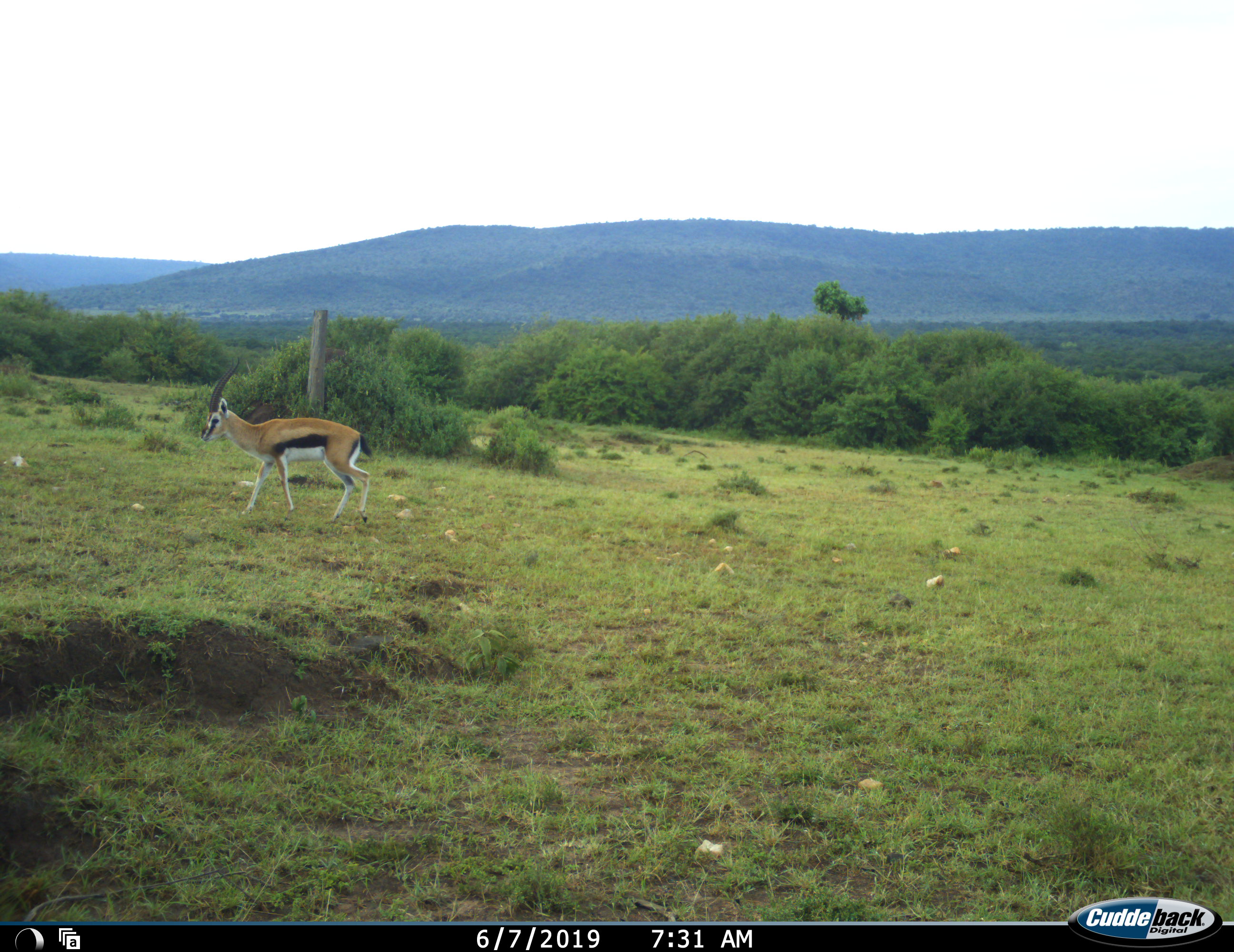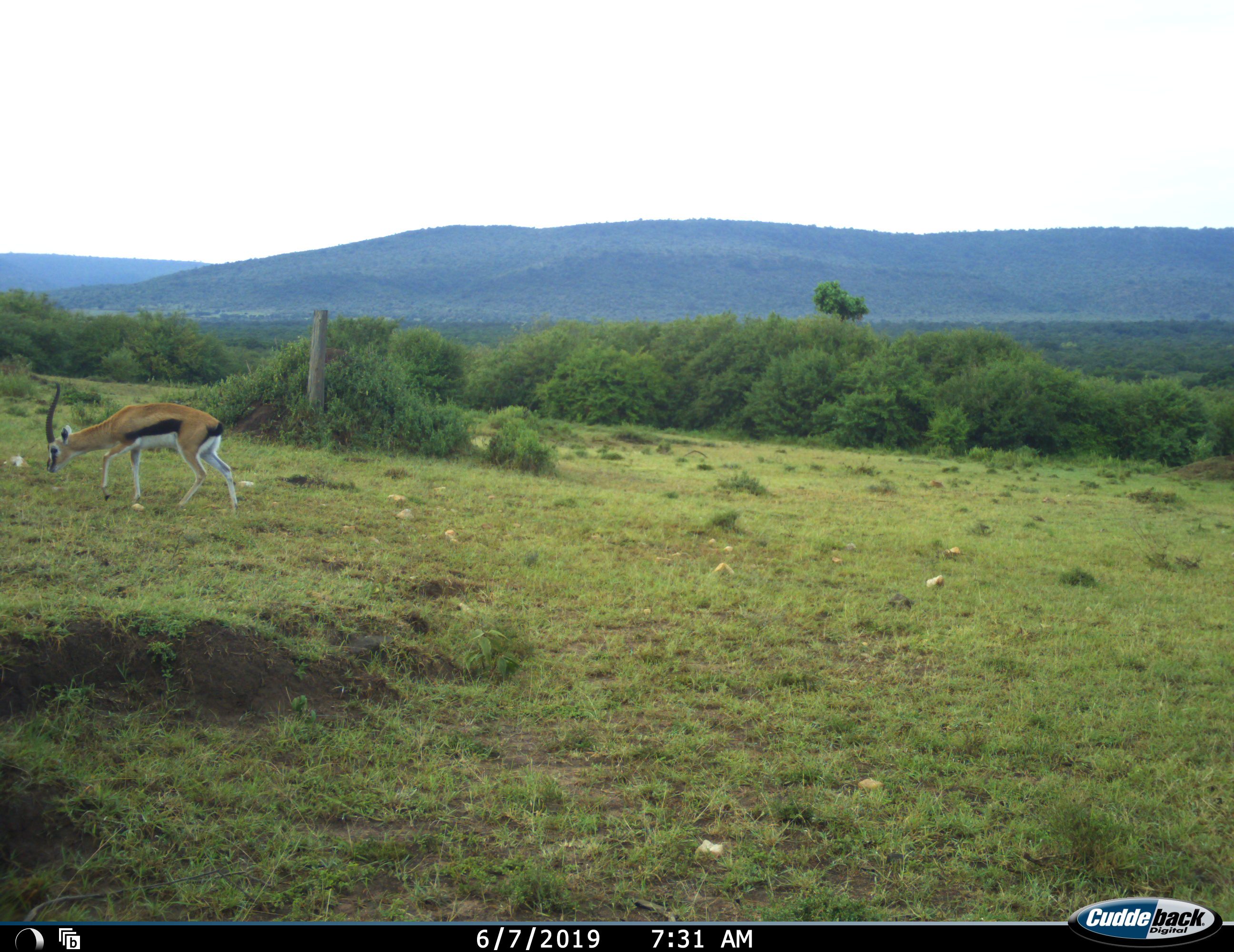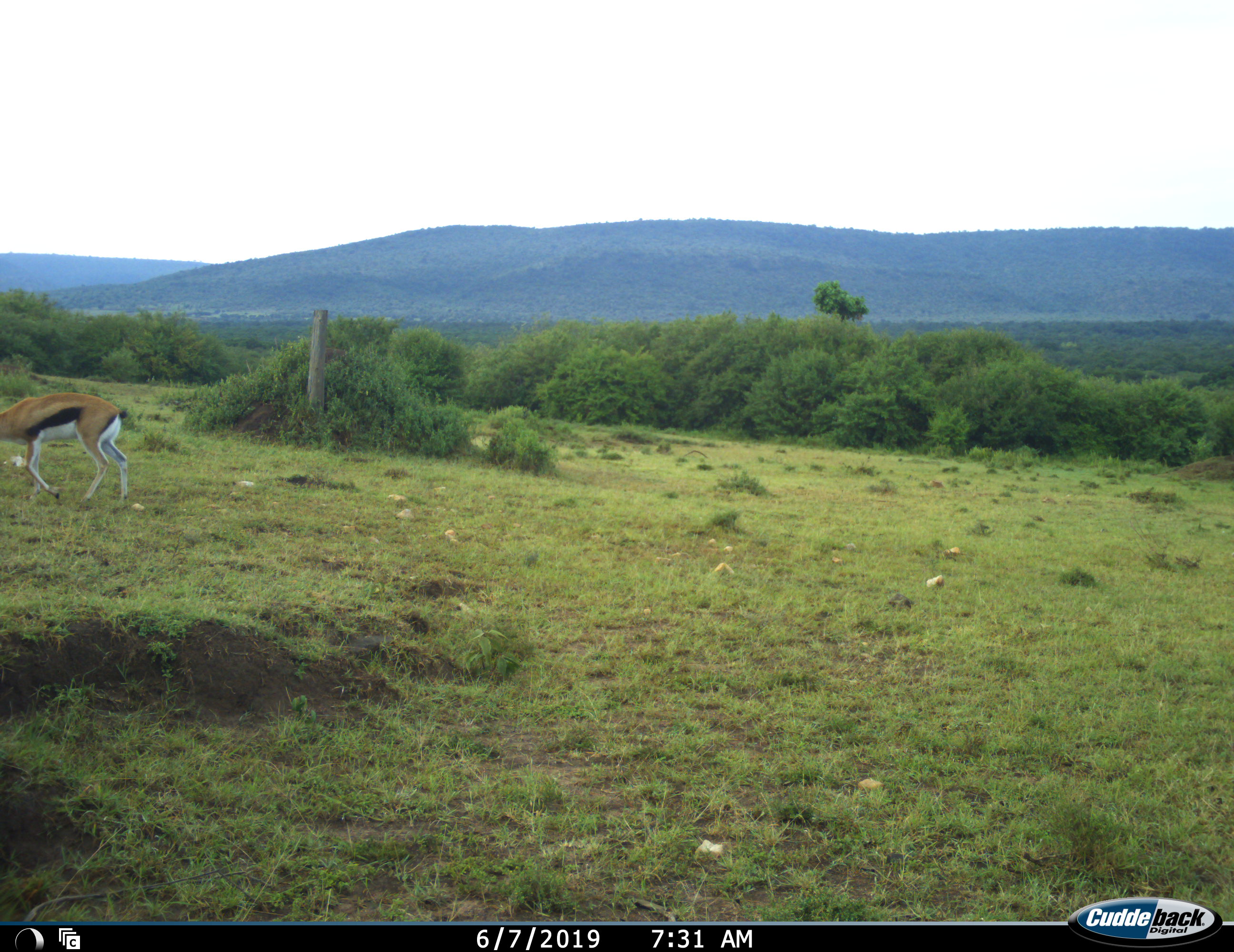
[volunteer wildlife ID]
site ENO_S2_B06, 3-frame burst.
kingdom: Animalia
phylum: Chordata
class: Mammalia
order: Artiodactyla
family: Bovidae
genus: Eudorcas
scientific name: Eudorcas thomsonii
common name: thomson's gazelle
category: gazellethomsons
Gazellethomsons (thomson's gazelle) (Eudorcas thomsonii), count 1. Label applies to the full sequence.